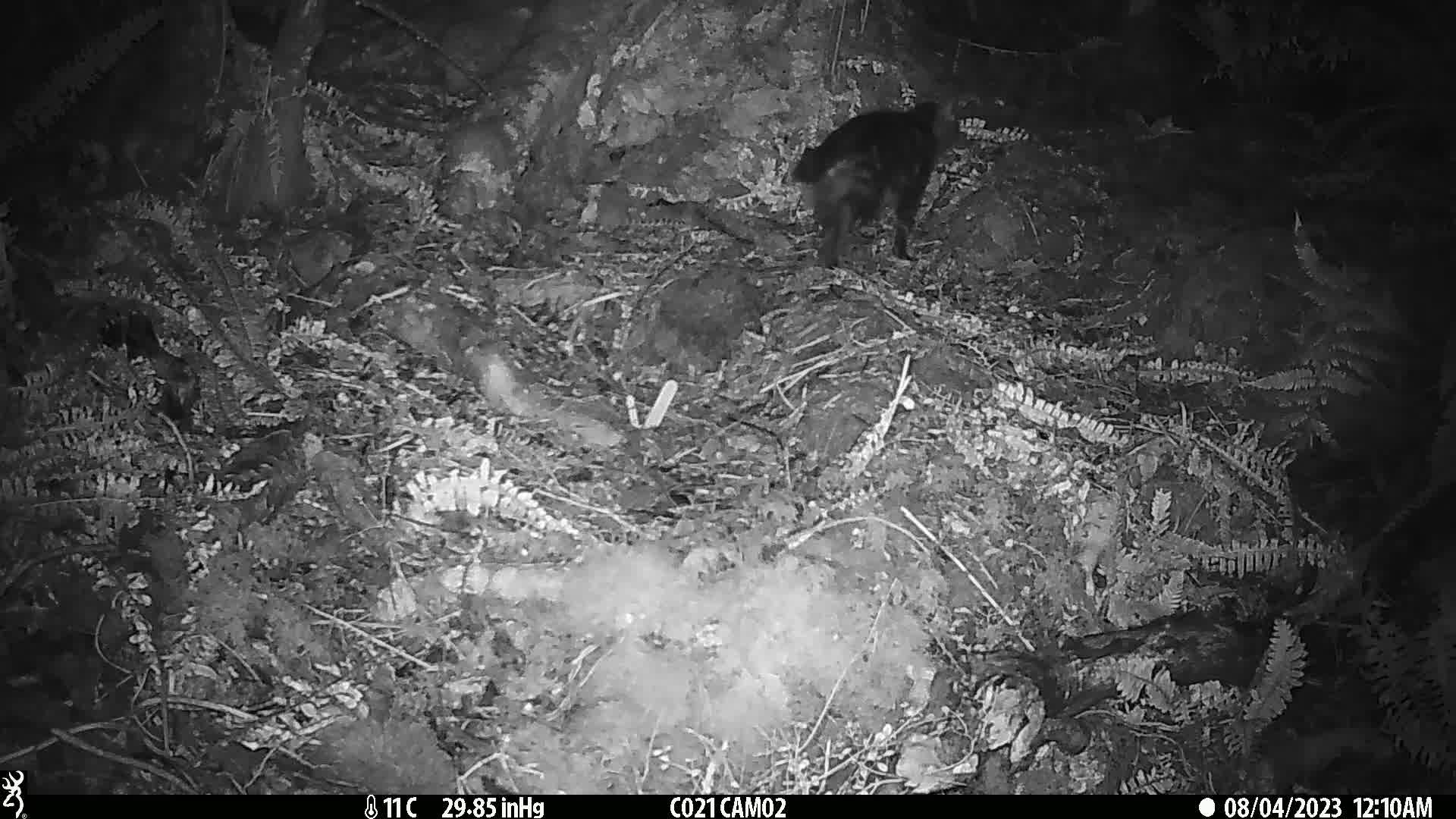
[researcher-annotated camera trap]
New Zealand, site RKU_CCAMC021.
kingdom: Animalia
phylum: Chordata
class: Mammalia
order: Carnivora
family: Felidae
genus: Felis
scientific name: Felis catus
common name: domestic cat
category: cat